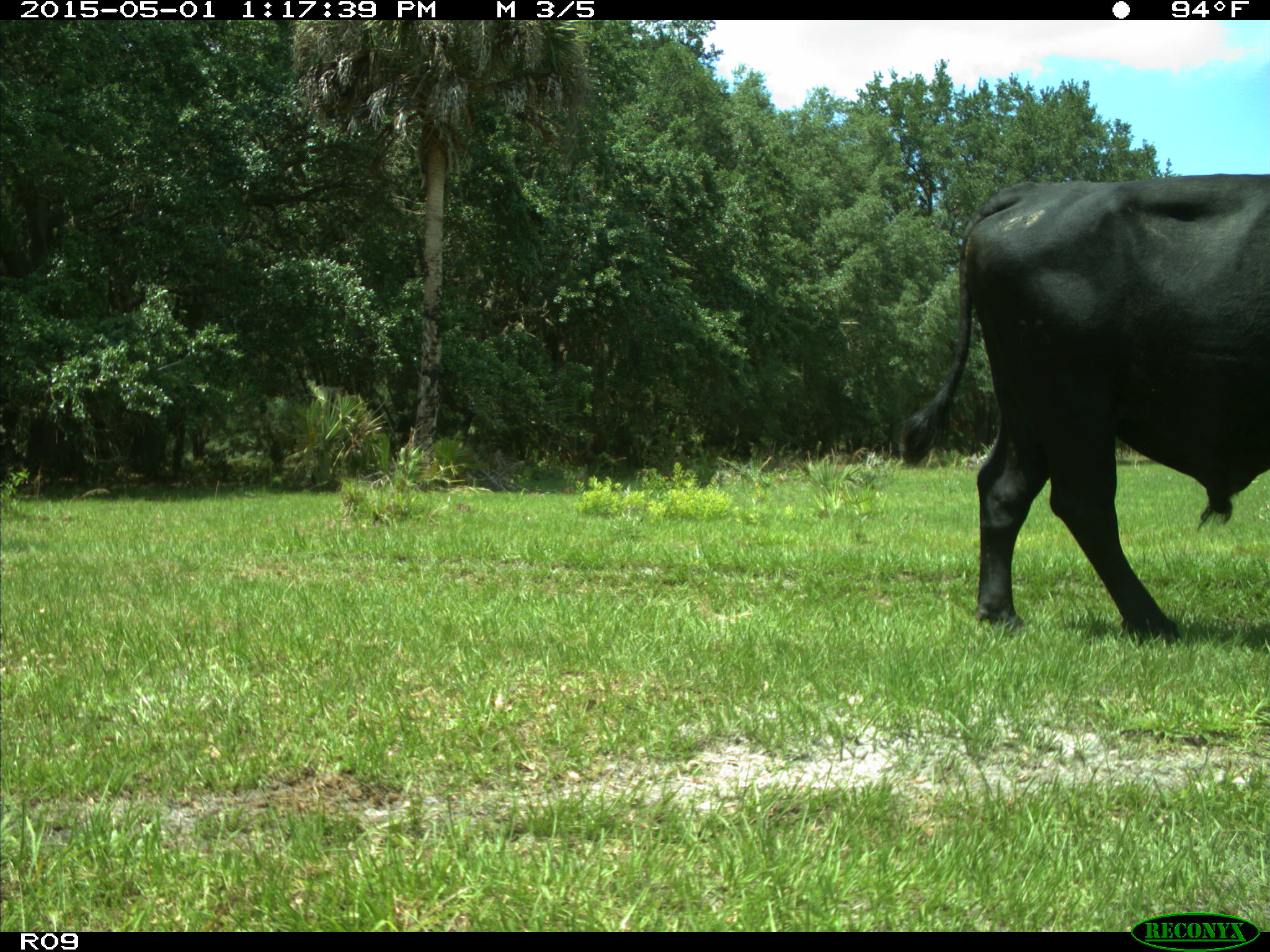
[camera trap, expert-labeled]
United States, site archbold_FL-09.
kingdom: Animalia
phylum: Chordata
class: Mammalia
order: Artiodactyla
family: Bovidae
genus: Bos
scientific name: Bos taurus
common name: domestic cow